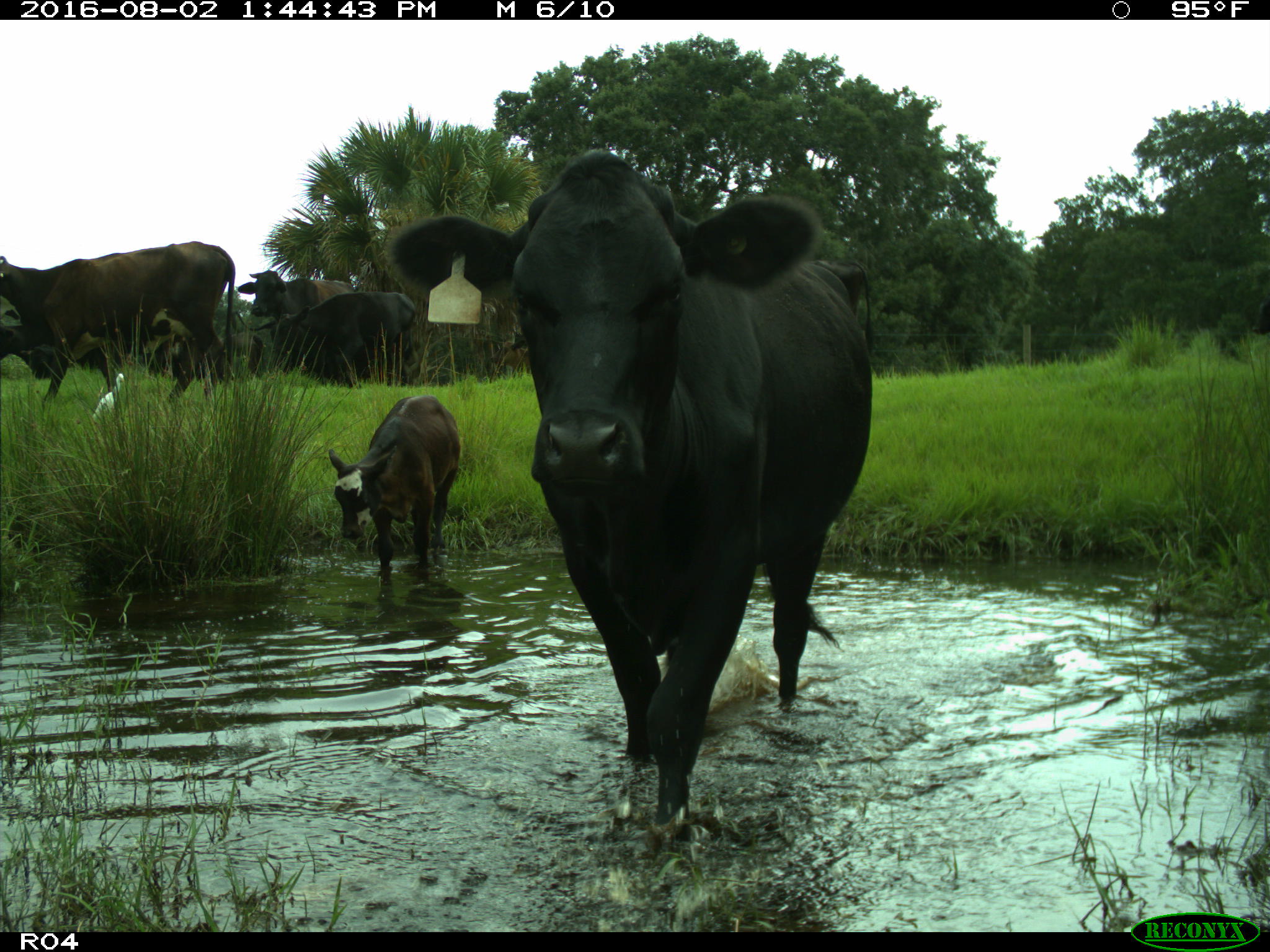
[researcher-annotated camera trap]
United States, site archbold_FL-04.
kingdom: Animalia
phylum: Chordata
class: Mammalia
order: Artiodactyla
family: Bovidae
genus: Bos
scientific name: Bos taurus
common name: domestic cow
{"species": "Bos taurus (domestic cow)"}